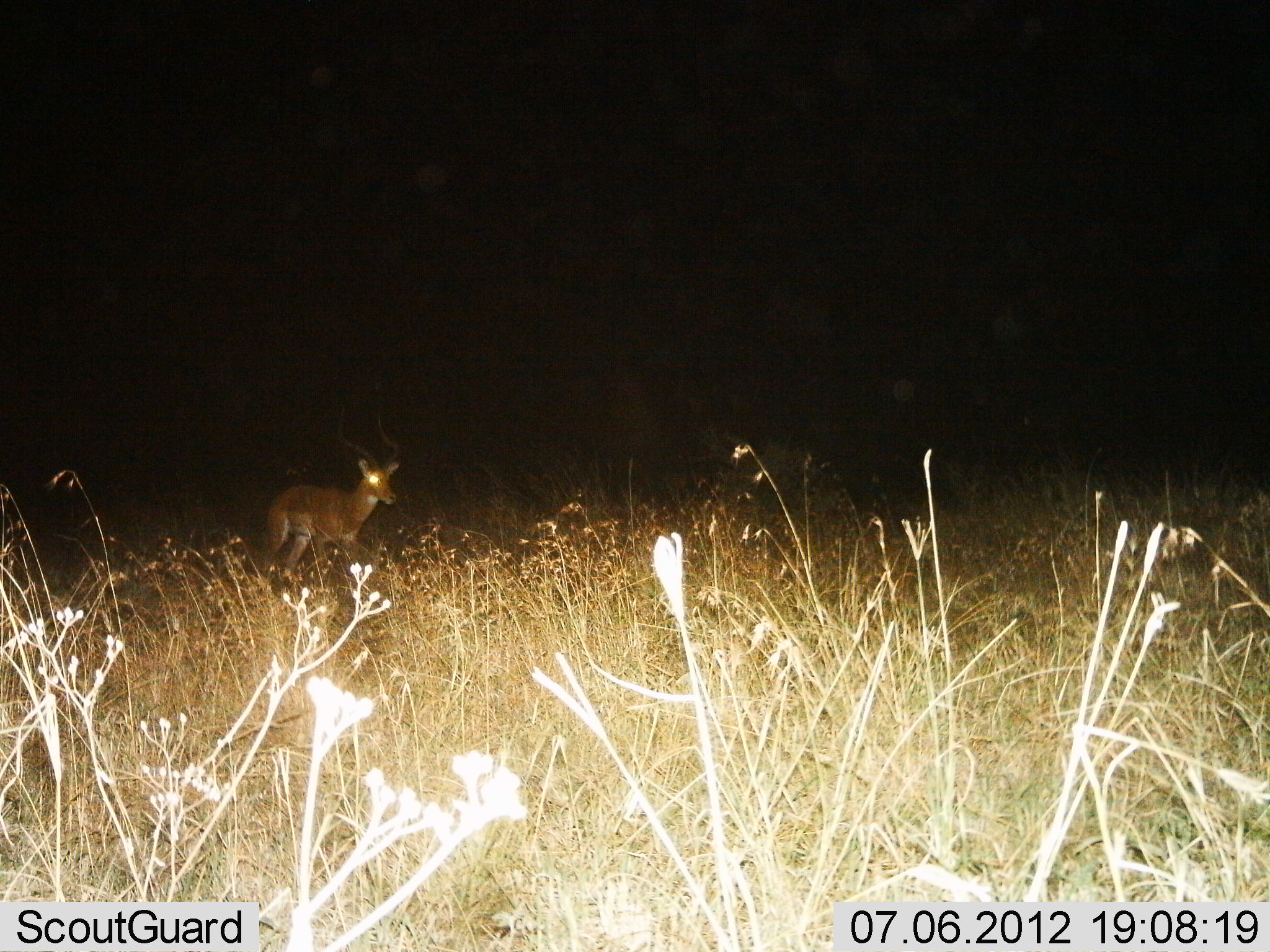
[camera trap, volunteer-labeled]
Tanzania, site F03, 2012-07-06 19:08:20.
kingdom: Animalia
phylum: Chordata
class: Mammalia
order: Artiodactyla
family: Bovidae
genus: Aepyceros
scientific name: Aepyceros melampus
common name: impala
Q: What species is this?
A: Impala (Aepyceros melampus).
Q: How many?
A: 1.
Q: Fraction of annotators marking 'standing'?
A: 60%.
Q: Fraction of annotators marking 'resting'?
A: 0%.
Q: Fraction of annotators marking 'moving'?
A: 50%.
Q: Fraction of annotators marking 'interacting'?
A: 0%.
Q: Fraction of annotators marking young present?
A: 0%.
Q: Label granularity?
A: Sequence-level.